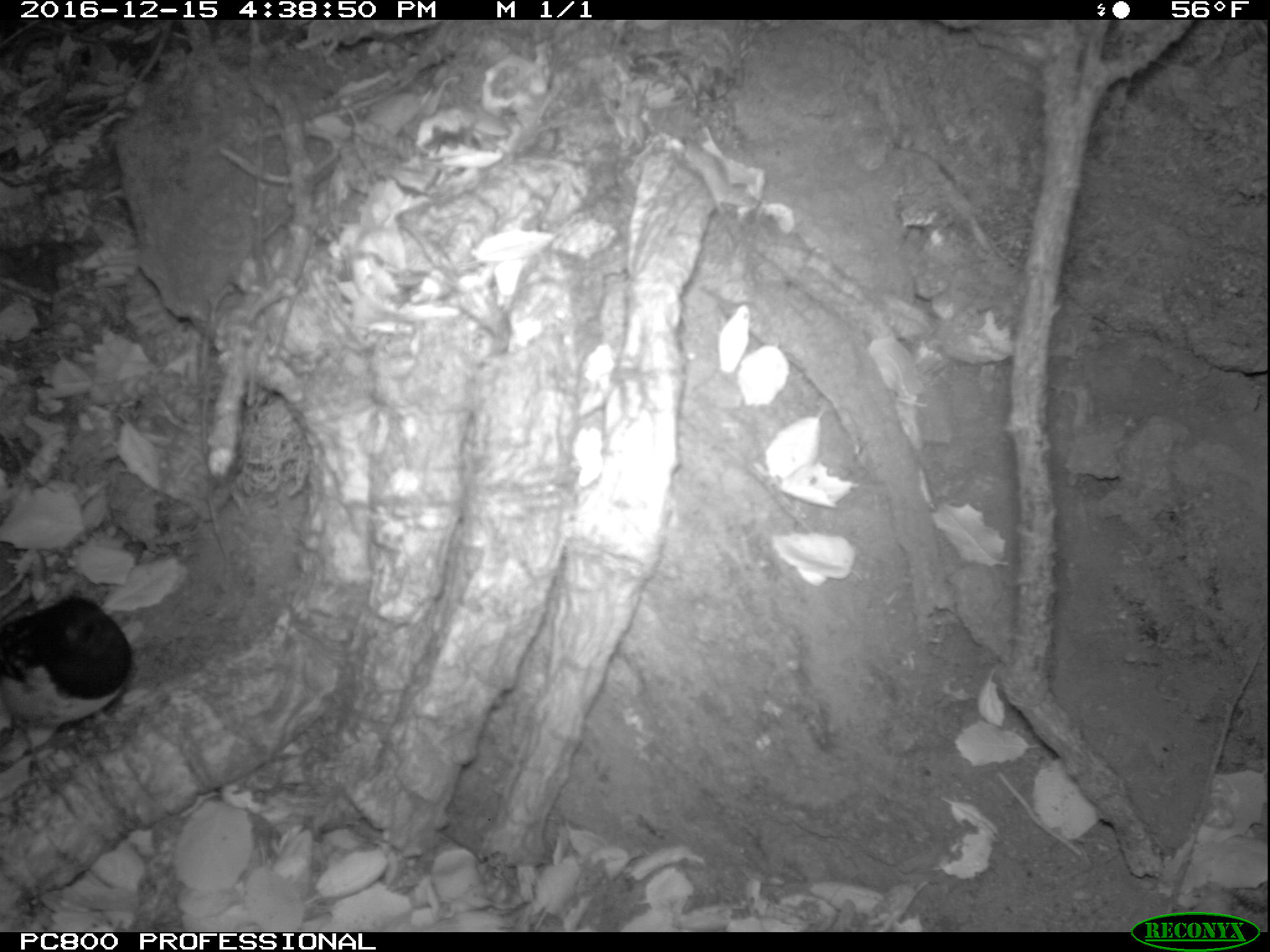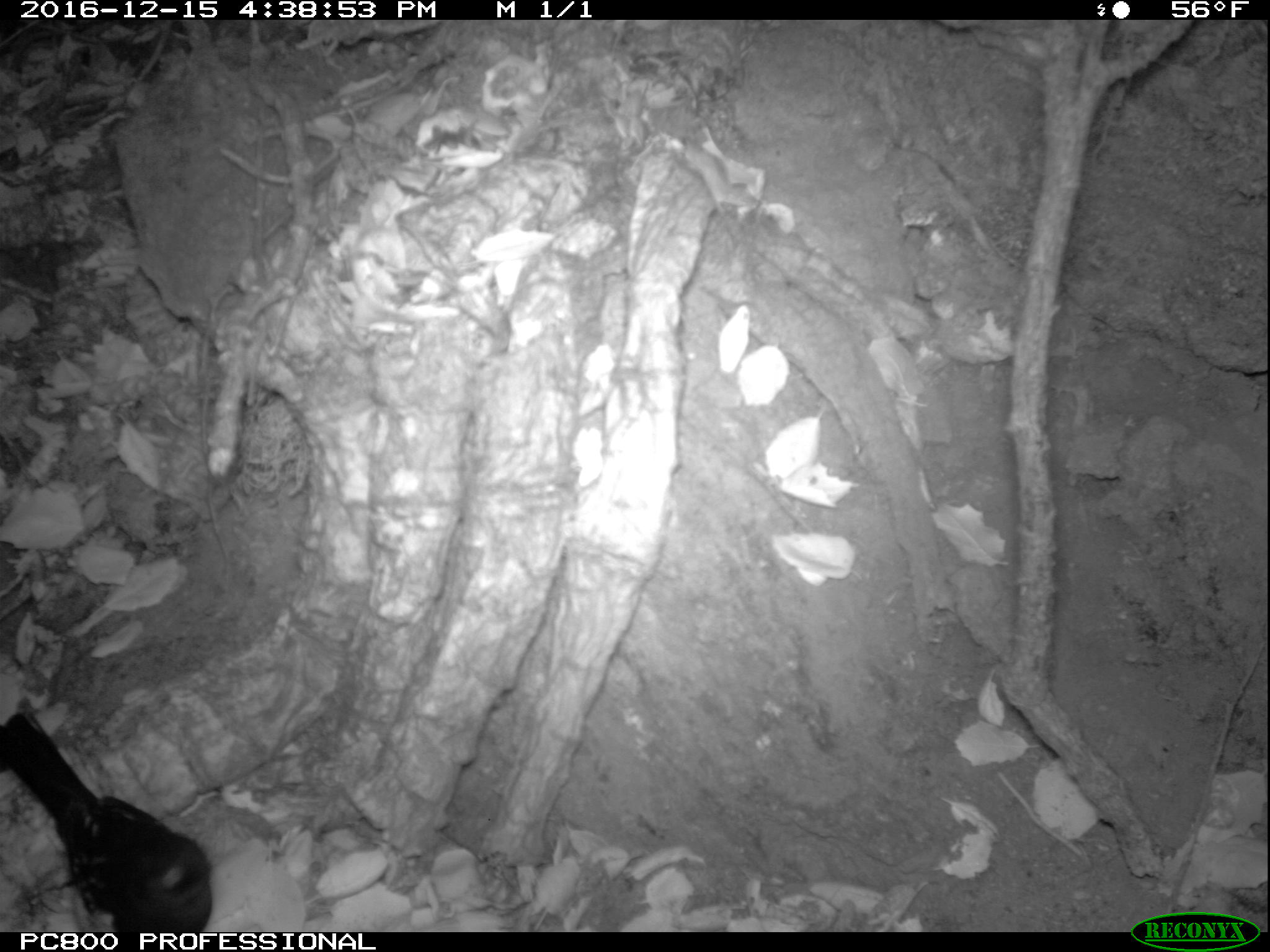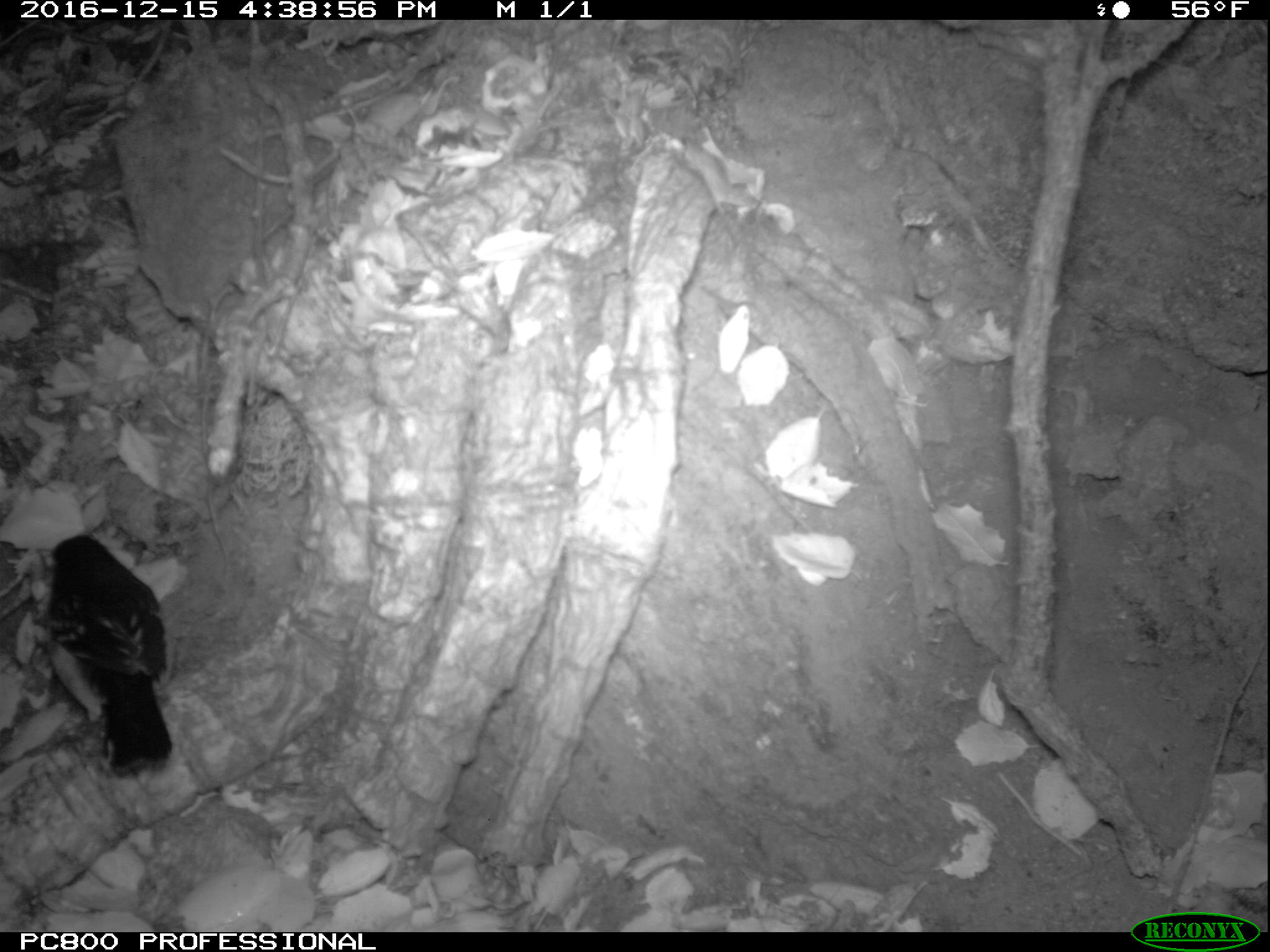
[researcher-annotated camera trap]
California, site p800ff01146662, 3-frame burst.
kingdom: Animalia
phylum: Chordata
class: Aves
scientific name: Aves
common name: bird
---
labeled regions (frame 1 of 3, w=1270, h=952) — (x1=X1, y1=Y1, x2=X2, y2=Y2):
bird: (x1=0, y1=593, x2=133, y2=752)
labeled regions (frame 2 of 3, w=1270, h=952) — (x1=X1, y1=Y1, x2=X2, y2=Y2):
bird: (x1=0, y1=711, x2=211, y2=931)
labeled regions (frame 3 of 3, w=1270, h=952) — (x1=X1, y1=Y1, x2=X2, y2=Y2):
bird: (x1=41, y1=535, x2=174, y2=775)